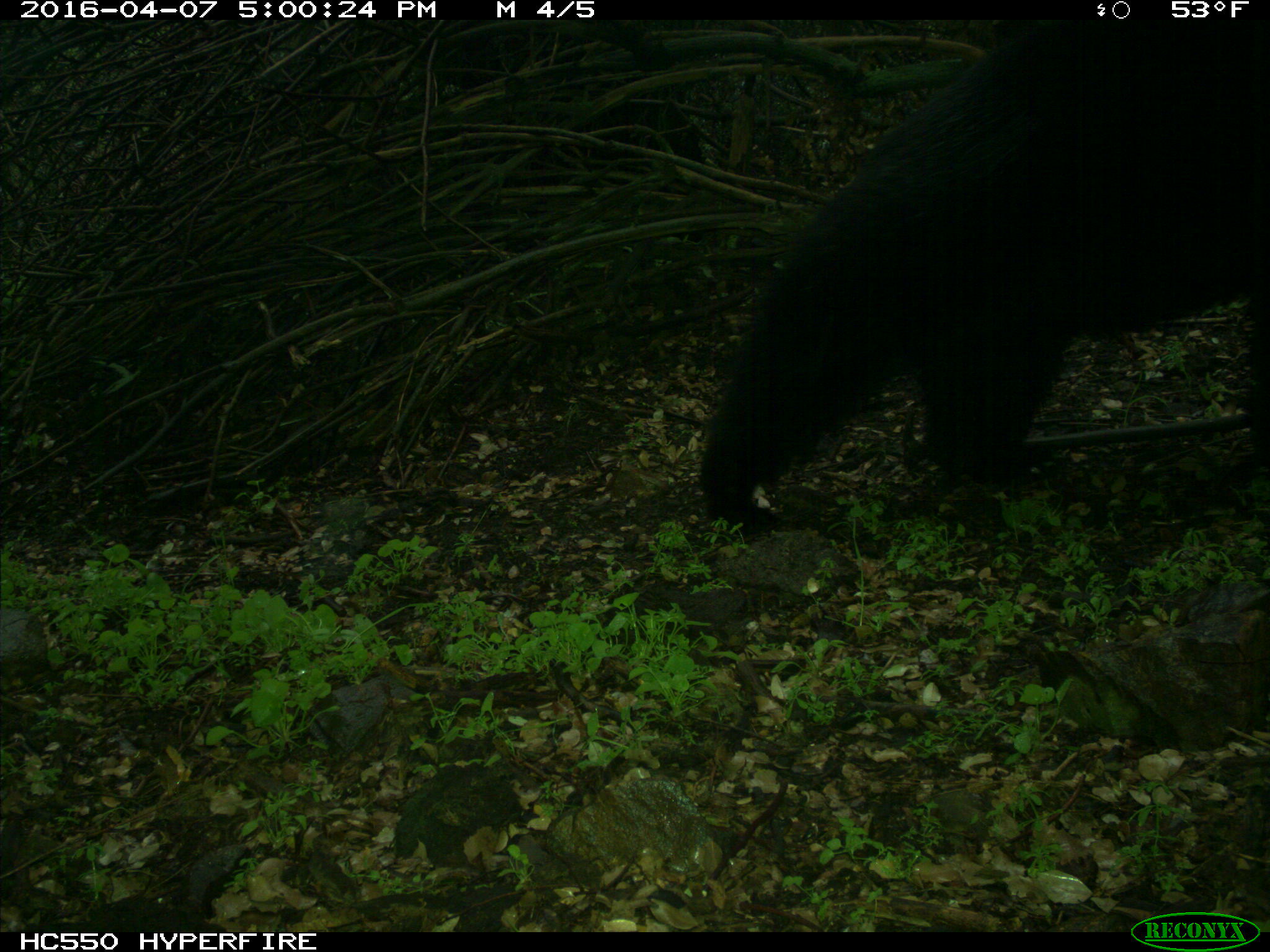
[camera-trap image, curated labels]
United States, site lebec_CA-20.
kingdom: Animalia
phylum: Chordata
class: Mammalia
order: Carnivora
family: Ursidae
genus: Ursus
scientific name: Ursus americanus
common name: american black bear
Ursus americanus (american black bear).